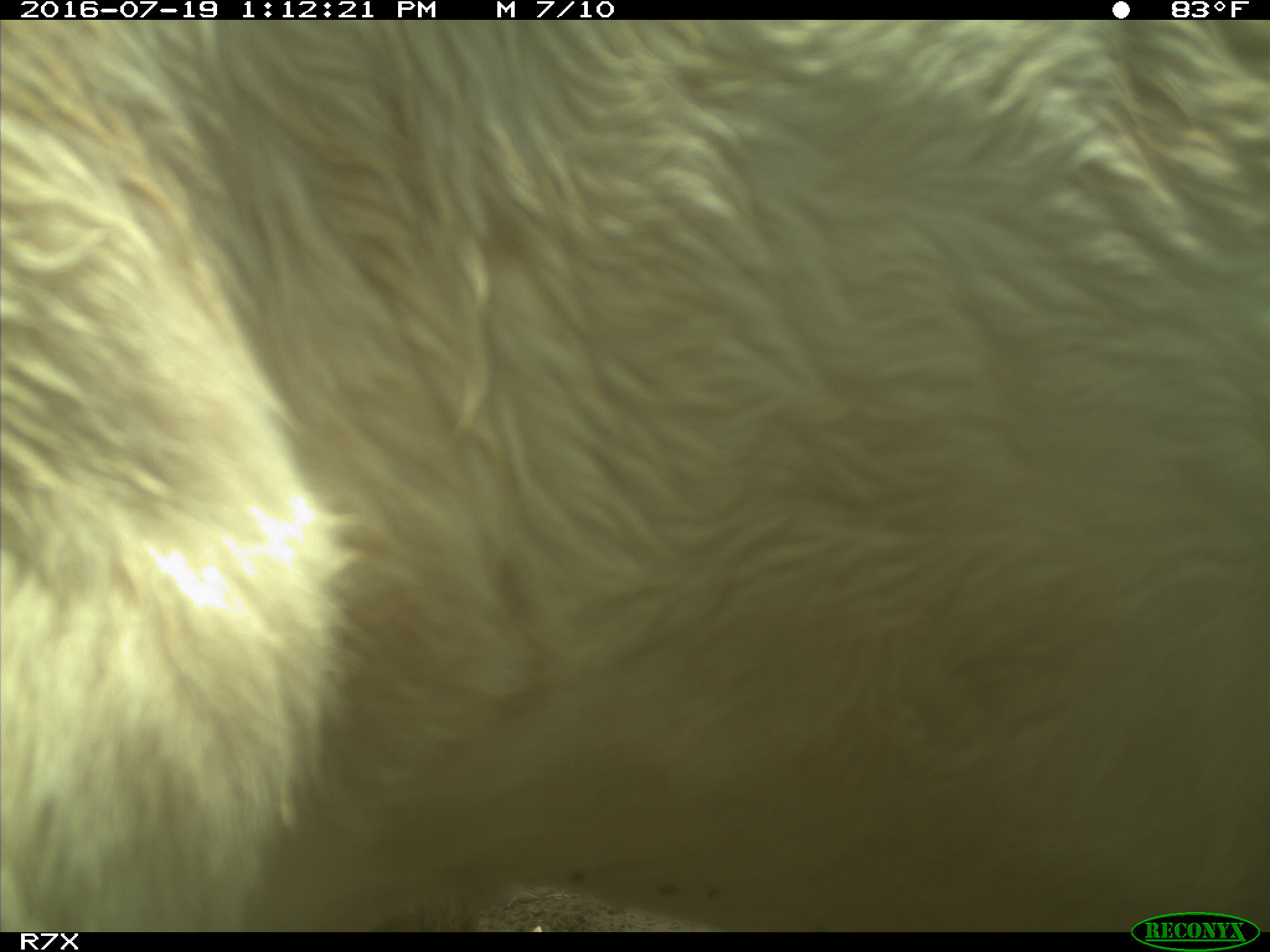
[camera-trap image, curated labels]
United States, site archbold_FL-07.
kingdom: Animalia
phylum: Chordata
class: Mammalia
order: Artiodactyla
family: Bovidae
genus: Bos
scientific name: Bos taurus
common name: domestic cow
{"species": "Bos taurus (domestic cow)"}